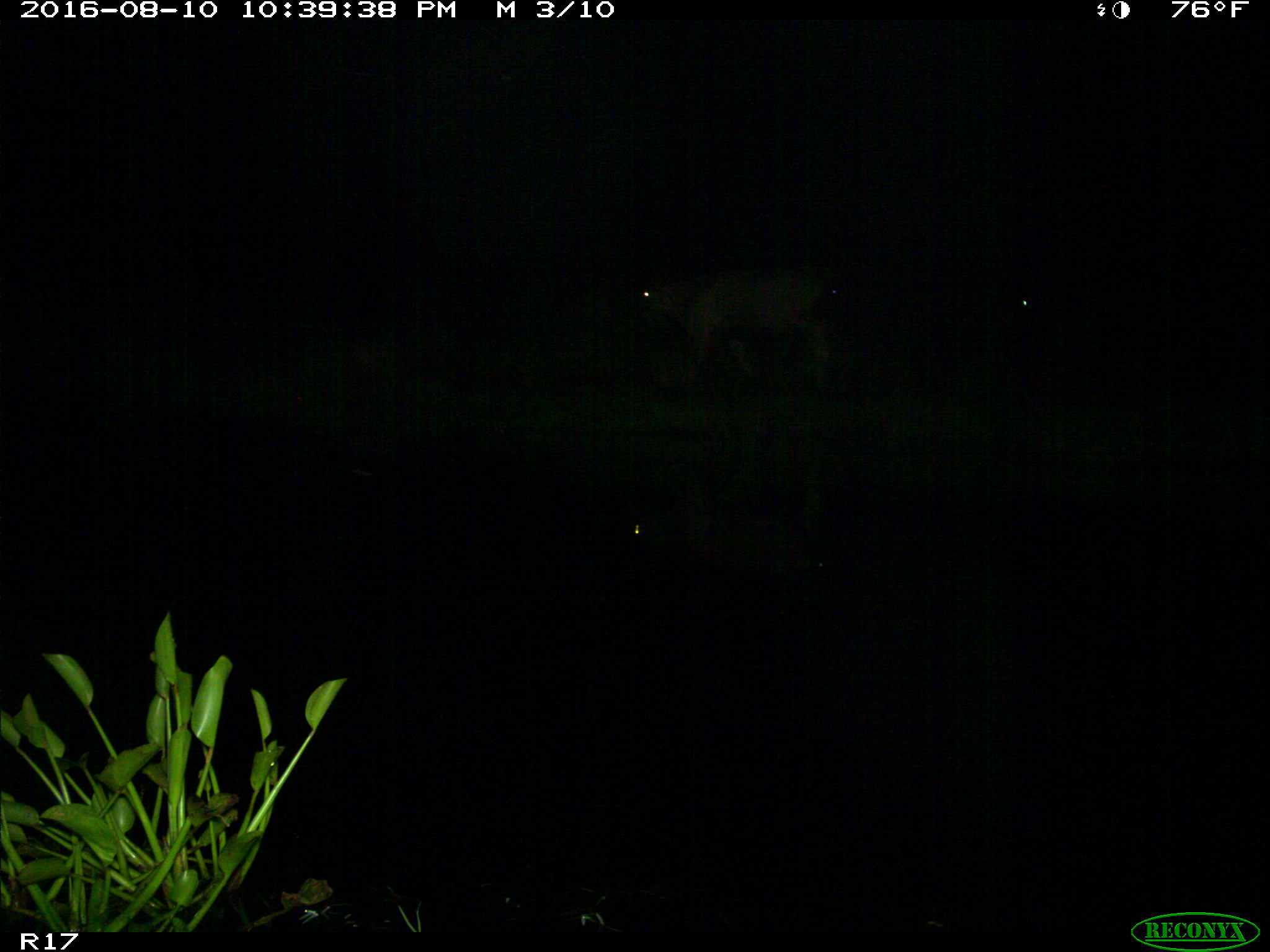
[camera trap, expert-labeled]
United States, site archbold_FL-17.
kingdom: Animalia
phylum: Chordata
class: Mammalia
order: Artiodactyla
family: Bovidae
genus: Bos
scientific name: Bos taurus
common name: domestic cow